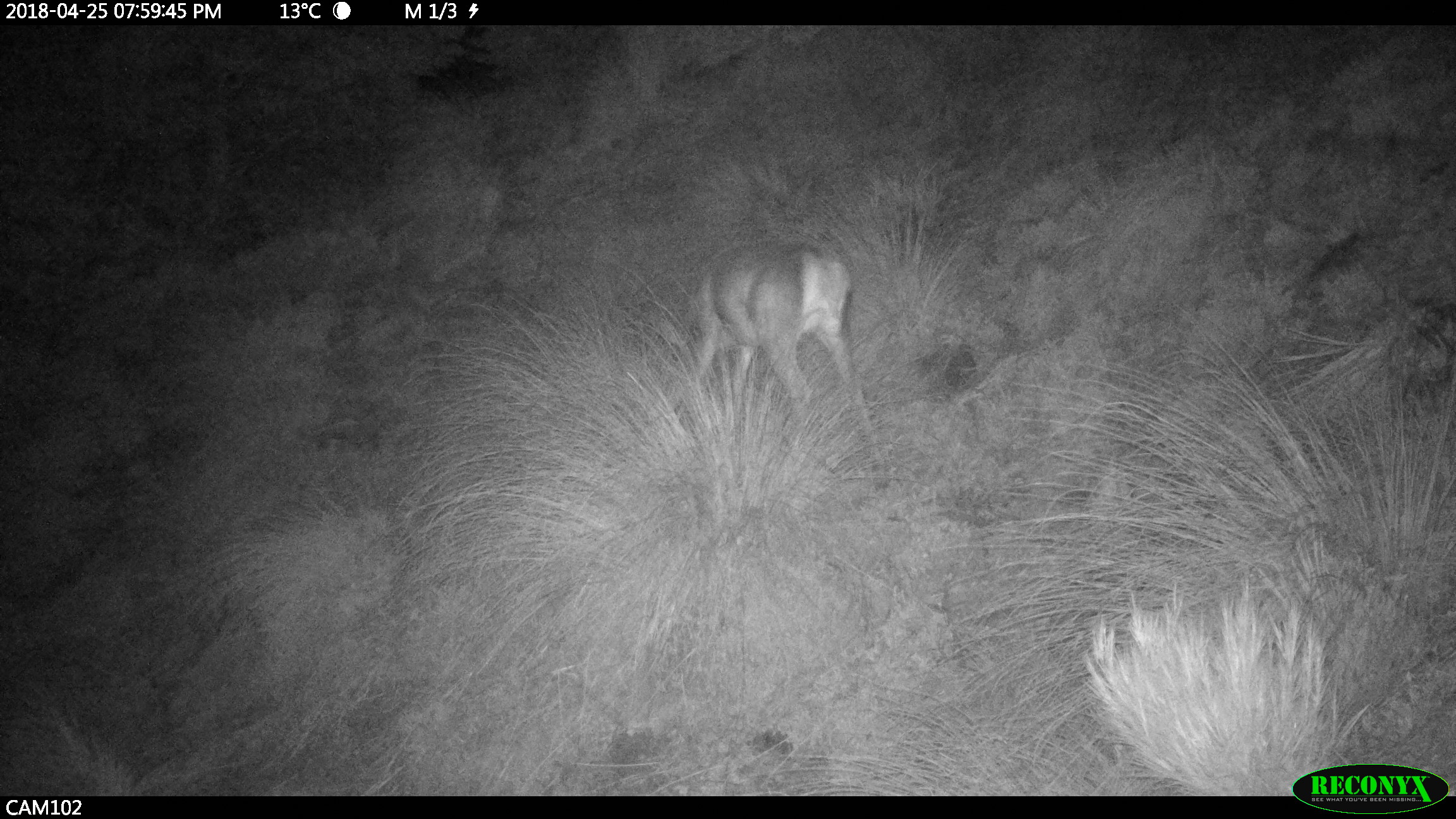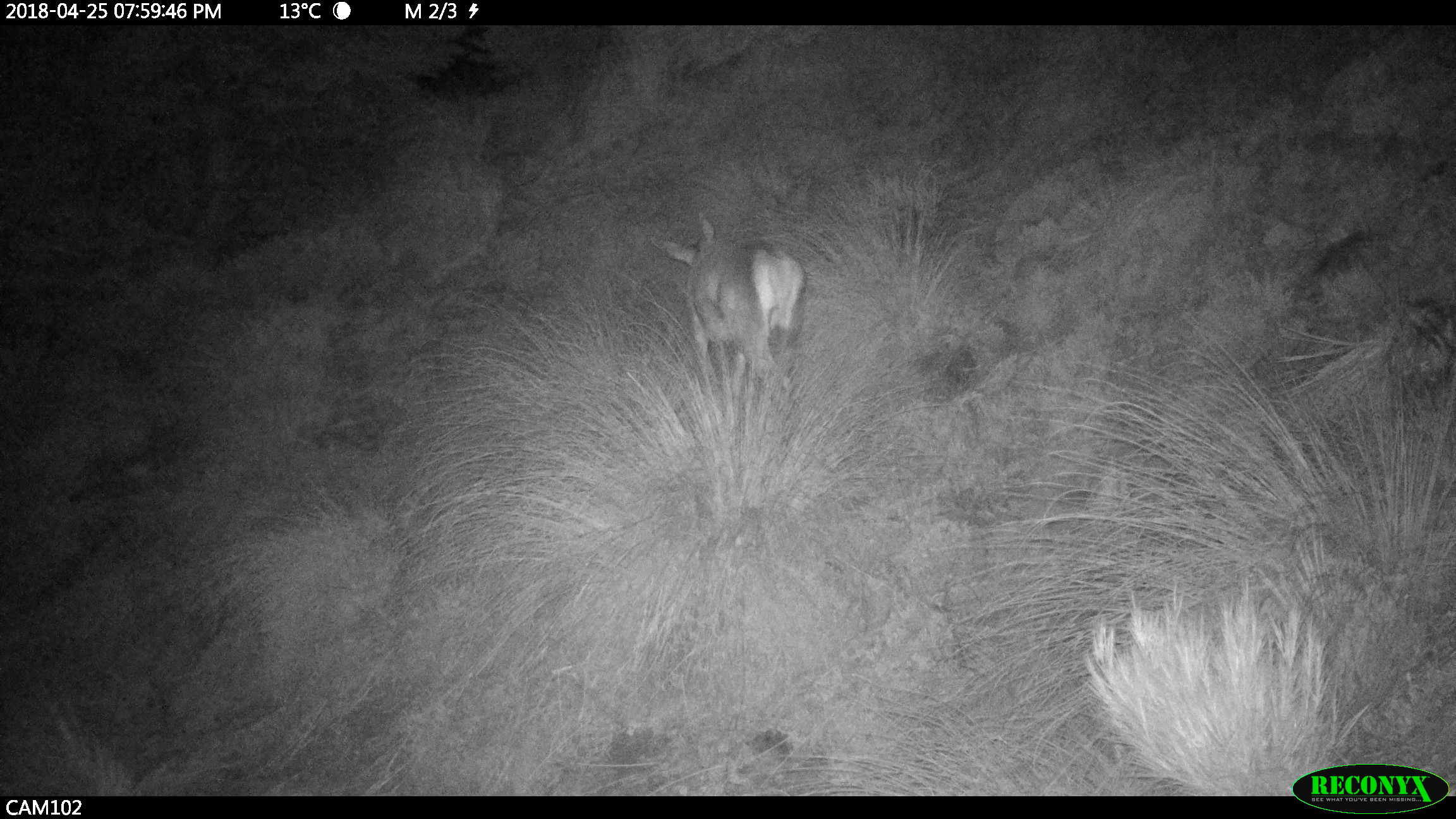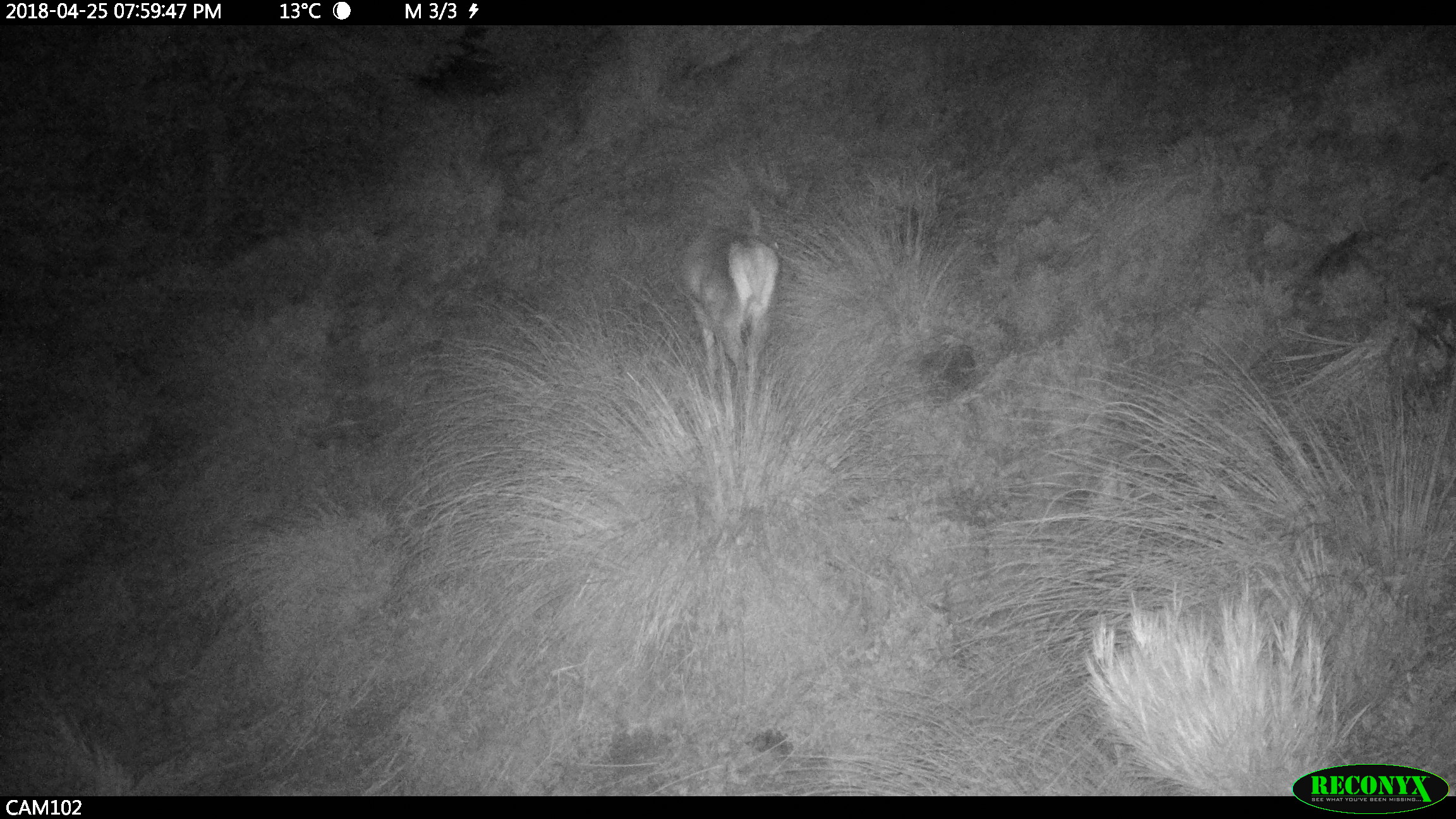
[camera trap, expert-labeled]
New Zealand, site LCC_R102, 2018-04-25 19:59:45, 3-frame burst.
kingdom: Animalia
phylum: Chordata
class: Mammalia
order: Artiodactyla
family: Cervidae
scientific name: Cervidae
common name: deer